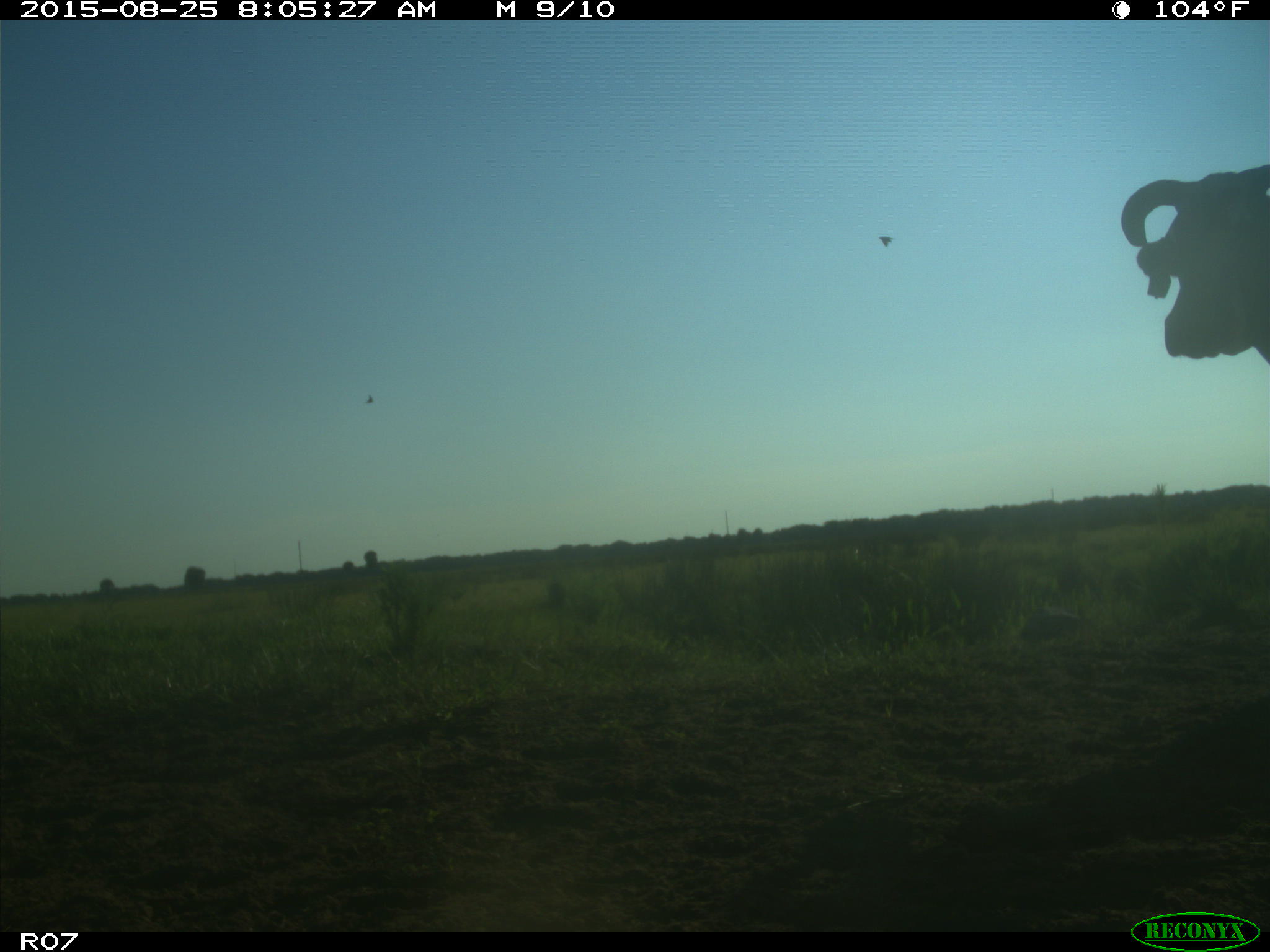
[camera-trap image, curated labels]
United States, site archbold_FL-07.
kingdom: Animalia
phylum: Chordata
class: Mammalia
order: Artiodactyla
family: Bovidae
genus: Bos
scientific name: Bos taurus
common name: domestic cow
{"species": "Bos taurus (domestic cow)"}